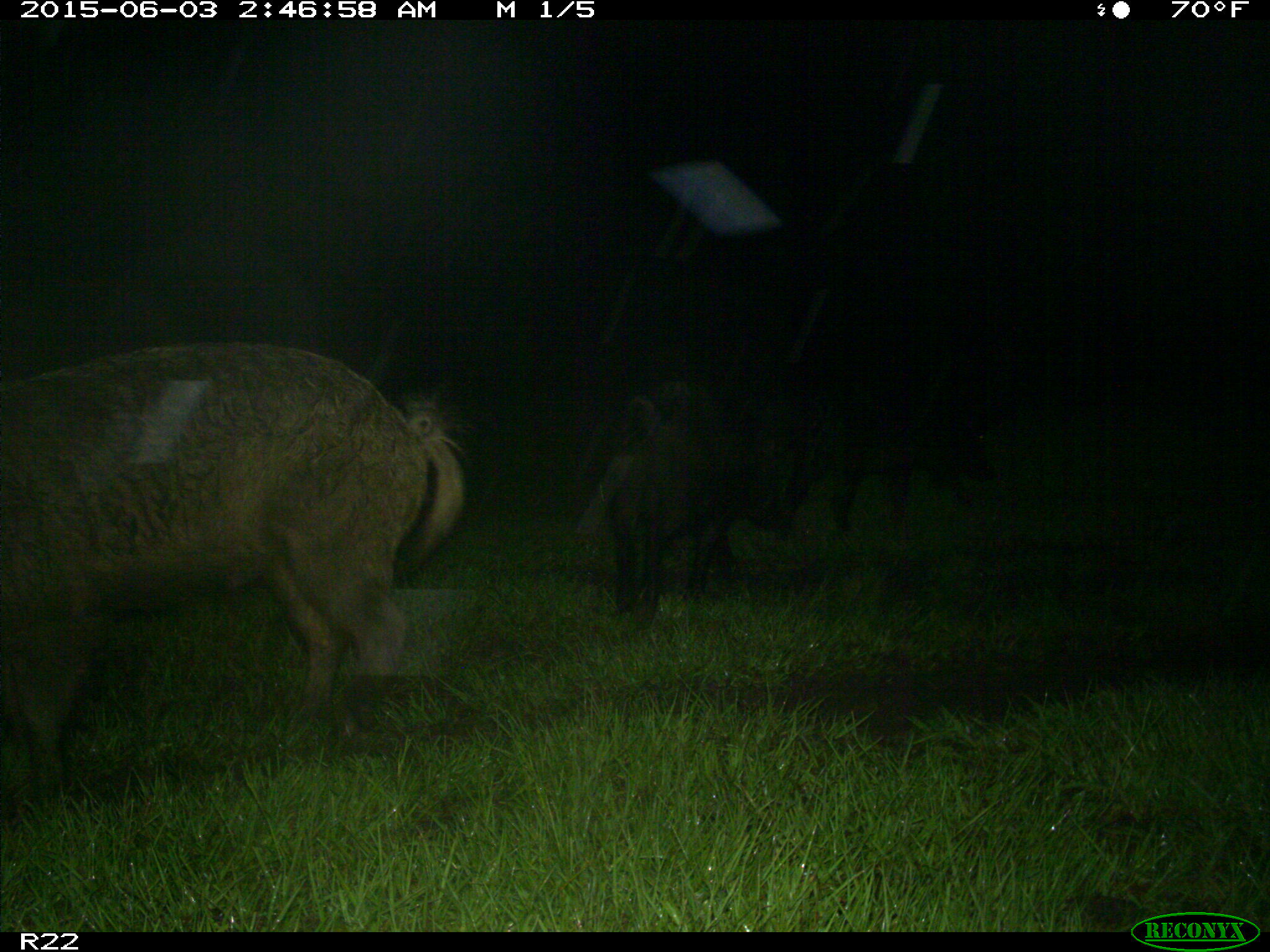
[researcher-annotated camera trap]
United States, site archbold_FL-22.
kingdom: Animalia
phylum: Chordata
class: Mammalia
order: Artiodactyla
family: Bovidae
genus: Bos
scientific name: Bos taurus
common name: domestic cow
Bos taurus (domestic cow).